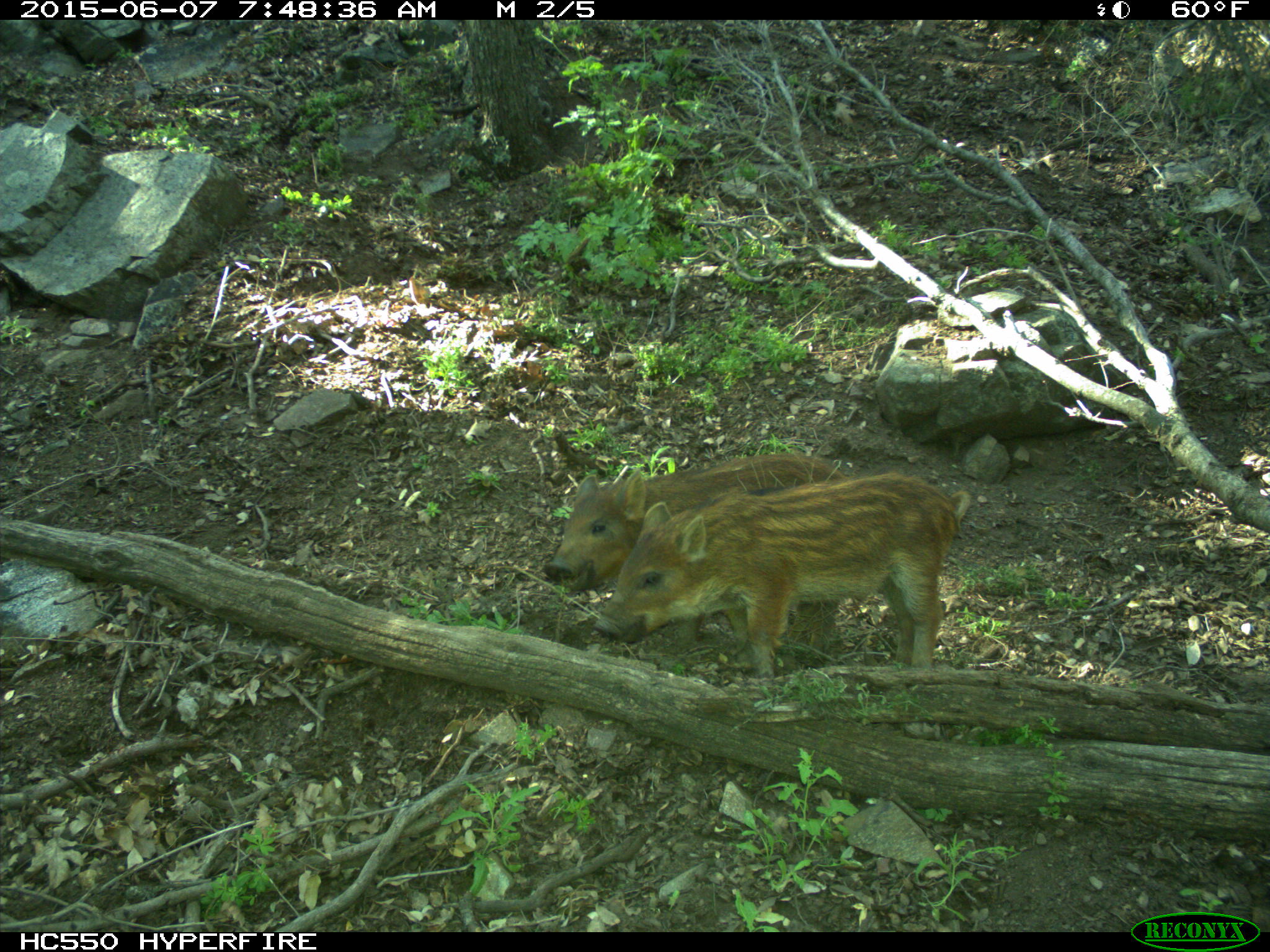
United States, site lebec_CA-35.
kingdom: Animalia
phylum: Chordata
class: Mammalia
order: Artiodactyla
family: Suidae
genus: Sus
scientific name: Sus scrofa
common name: wild boar